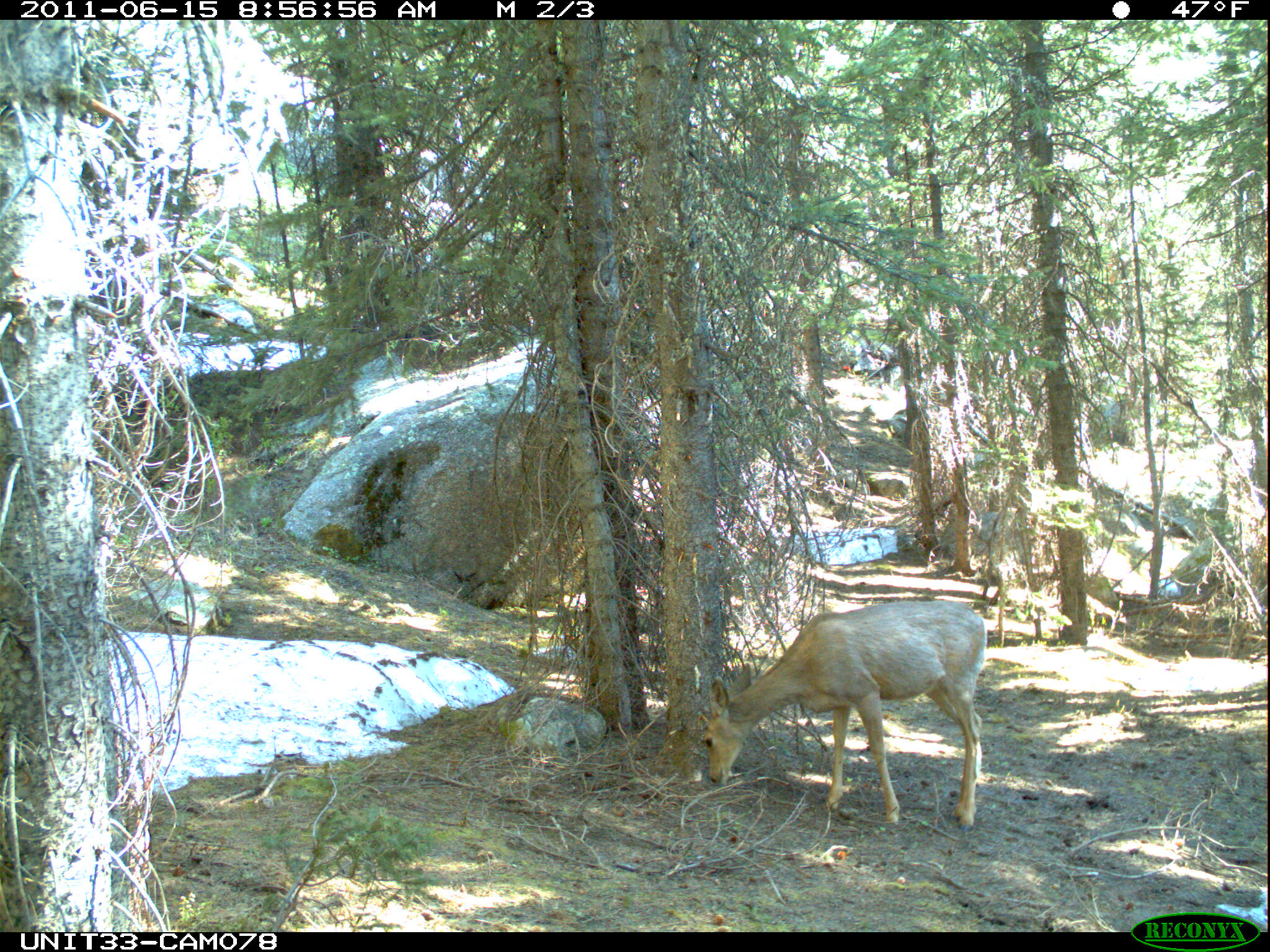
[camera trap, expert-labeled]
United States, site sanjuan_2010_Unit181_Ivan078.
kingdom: Animalia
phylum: Chordata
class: Mammalia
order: Artiodactyla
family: Cervidae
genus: Odocoileus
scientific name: Odocoileus hemionus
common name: mule deer